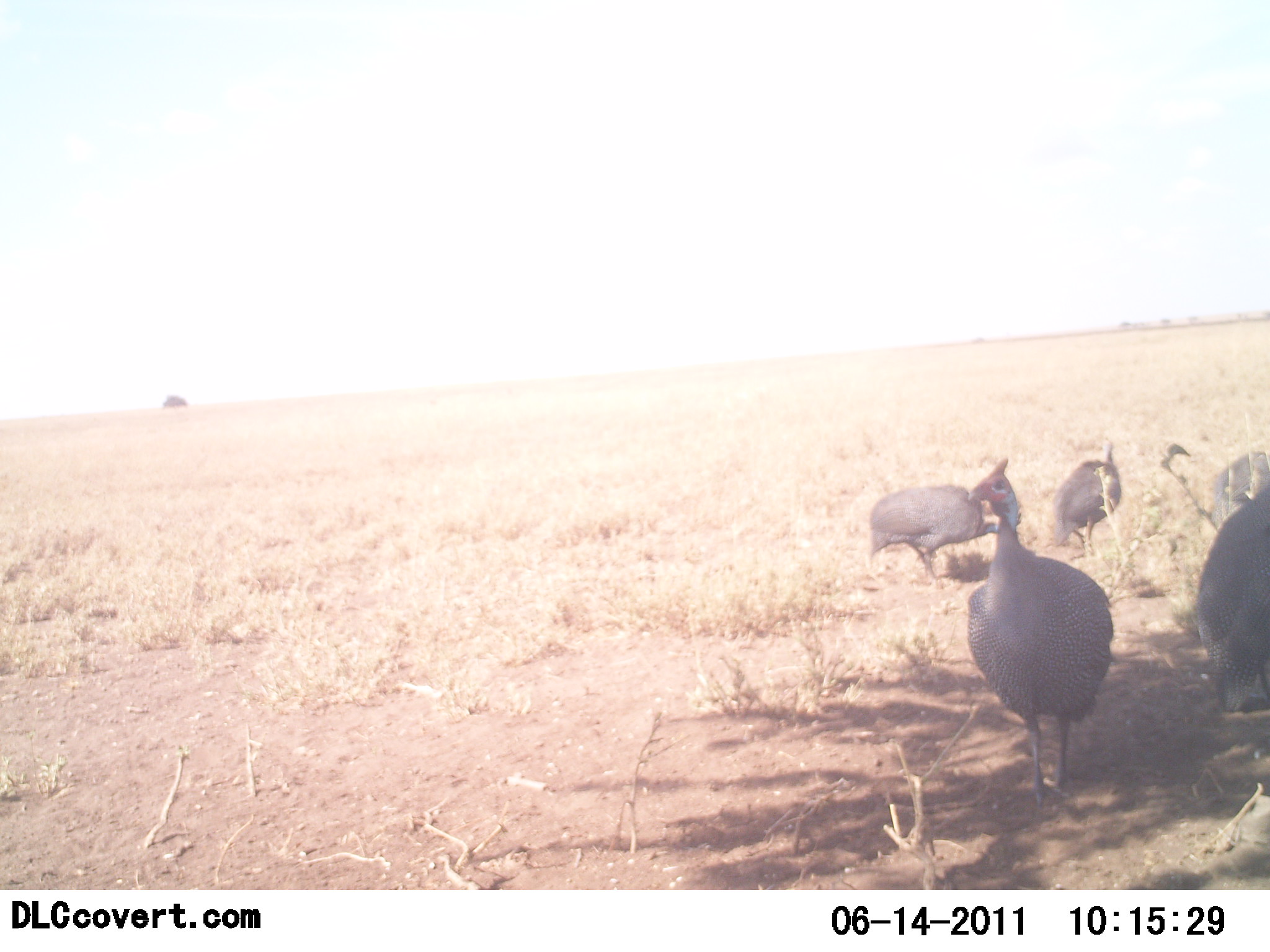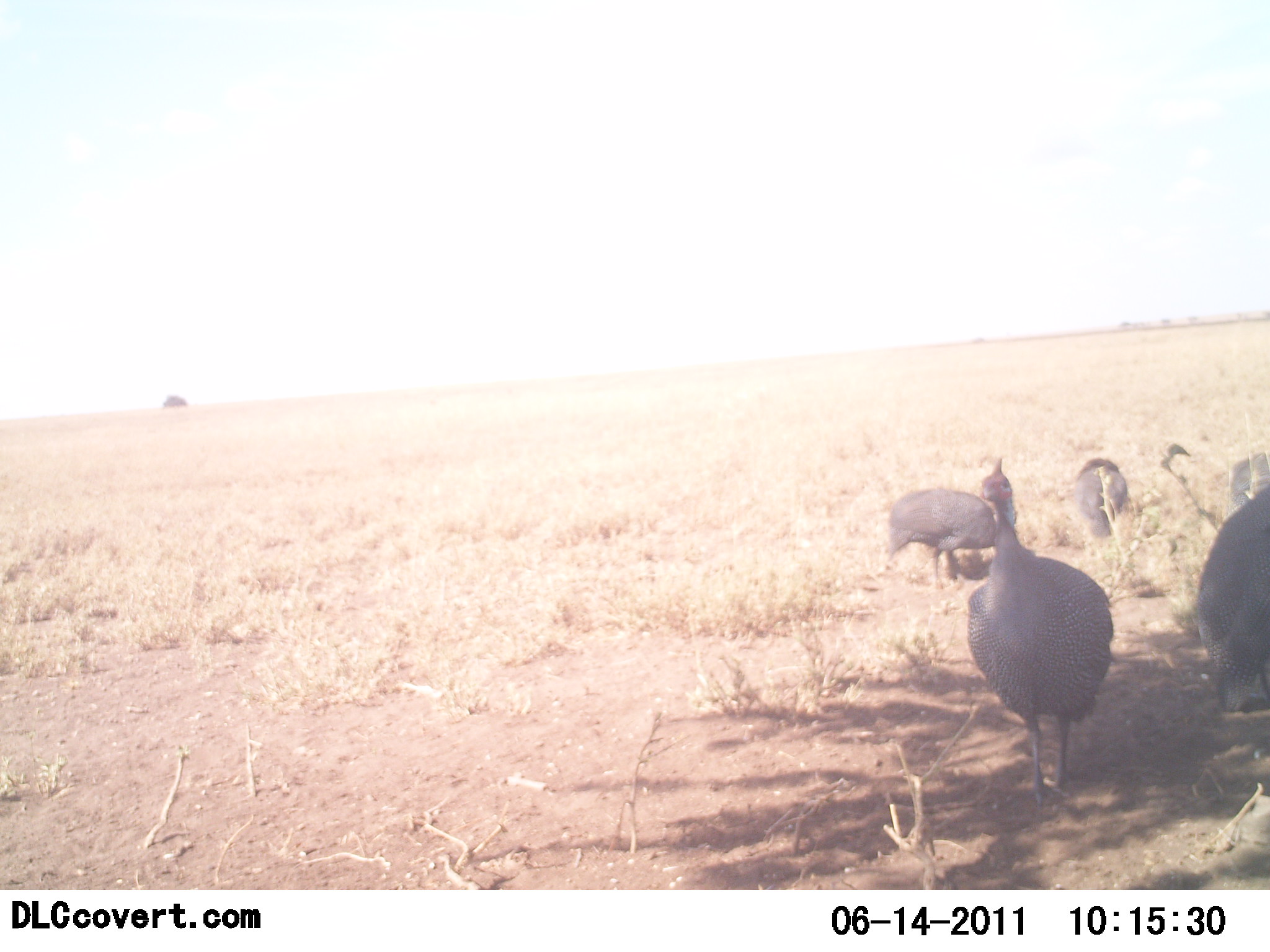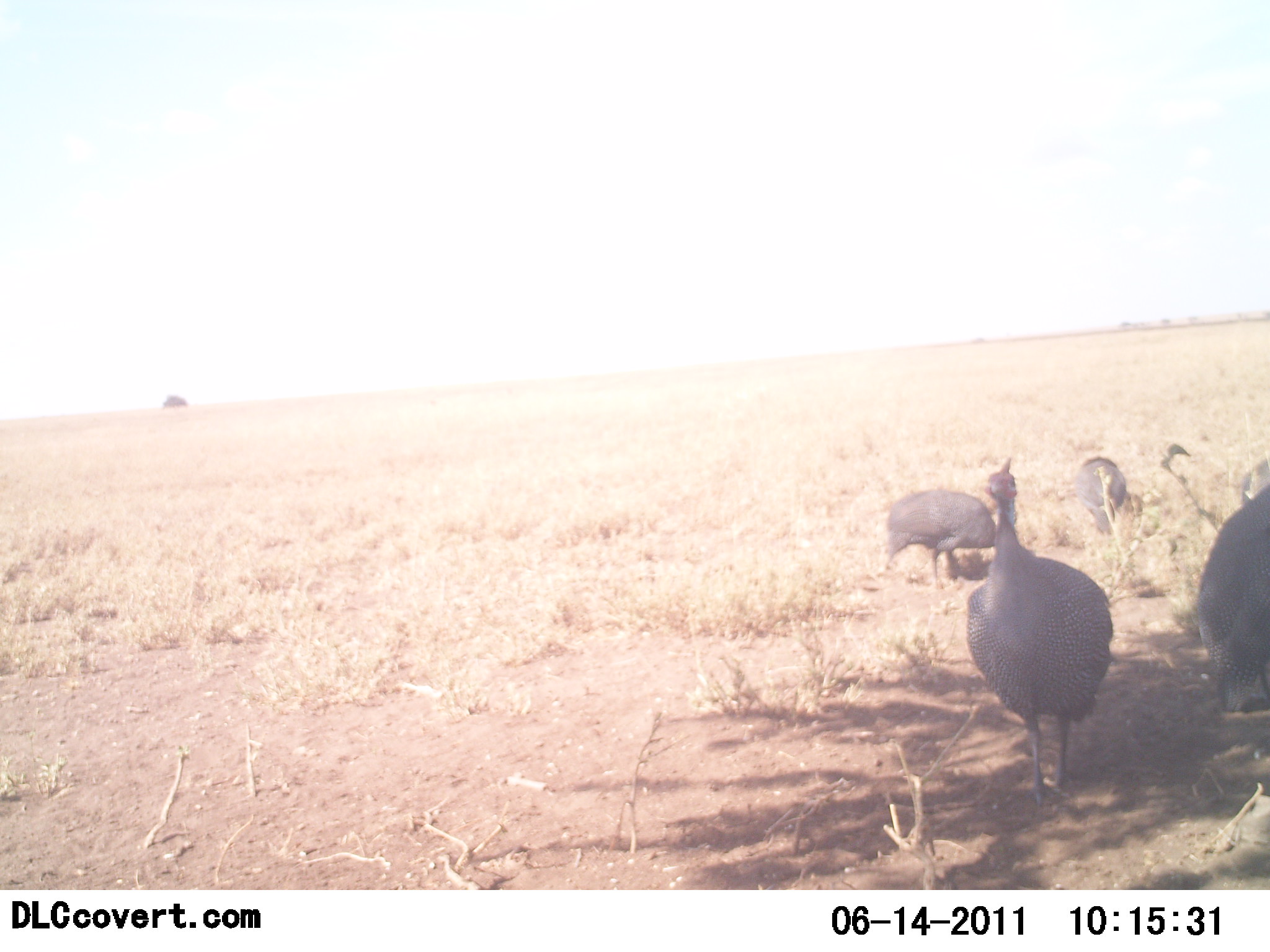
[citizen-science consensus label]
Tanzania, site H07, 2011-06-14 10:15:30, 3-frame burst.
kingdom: Animalia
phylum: Chordata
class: Aves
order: Galliformes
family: Numididae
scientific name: Numididae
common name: guinea fowl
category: guineafowl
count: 5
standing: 73%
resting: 0%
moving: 27%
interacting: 0%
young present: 0%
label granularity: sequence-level